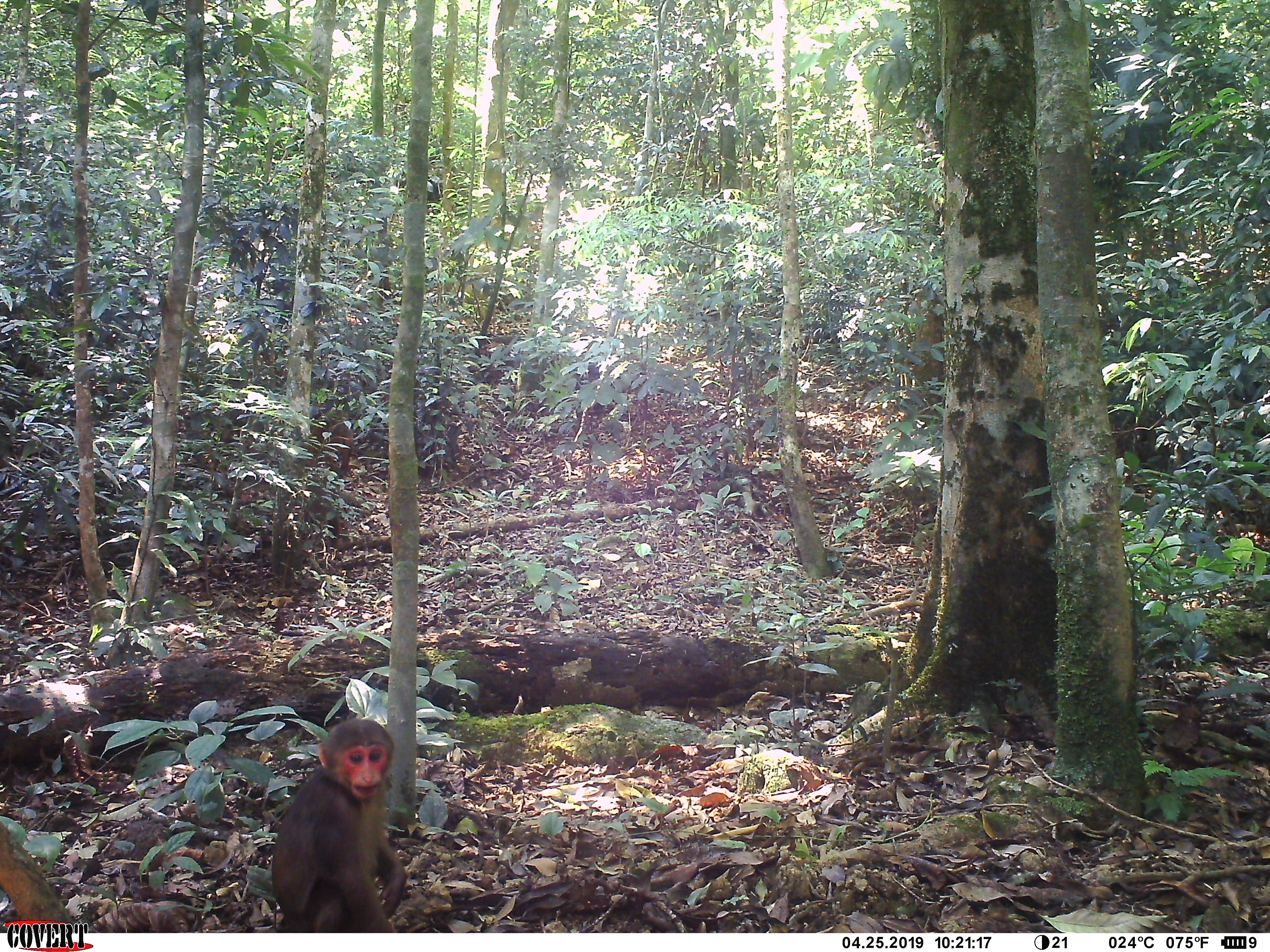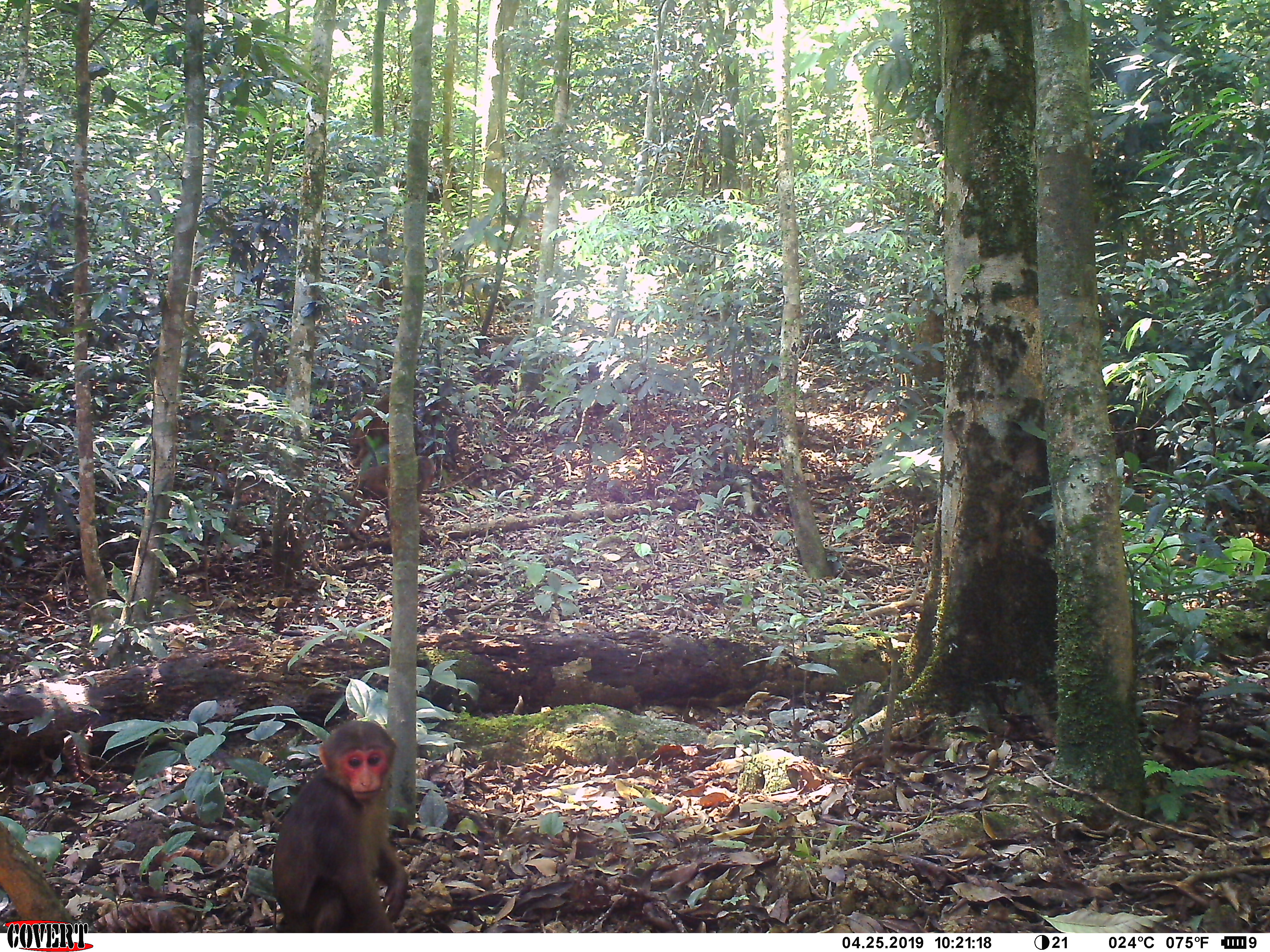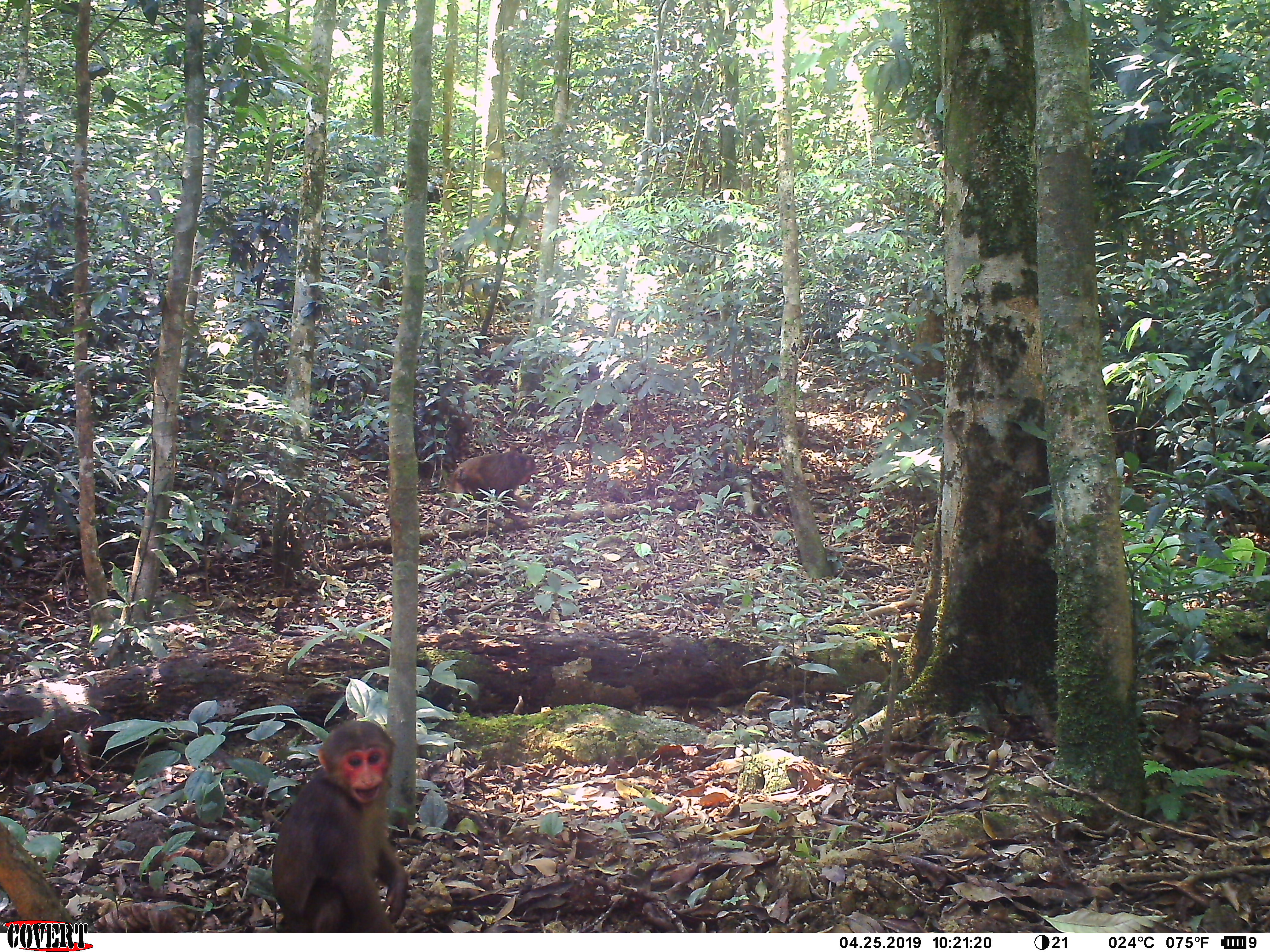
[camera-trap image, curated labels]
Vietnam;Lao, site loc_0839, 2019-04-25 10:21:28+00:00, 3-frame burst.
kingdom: Animalia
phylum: Chordata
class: Mammalia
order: Primates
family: Cercopithecidae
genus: Macaca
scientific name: Macaca arctoides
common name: stump-tailed macaque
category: stump tailed macaque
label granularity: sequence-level